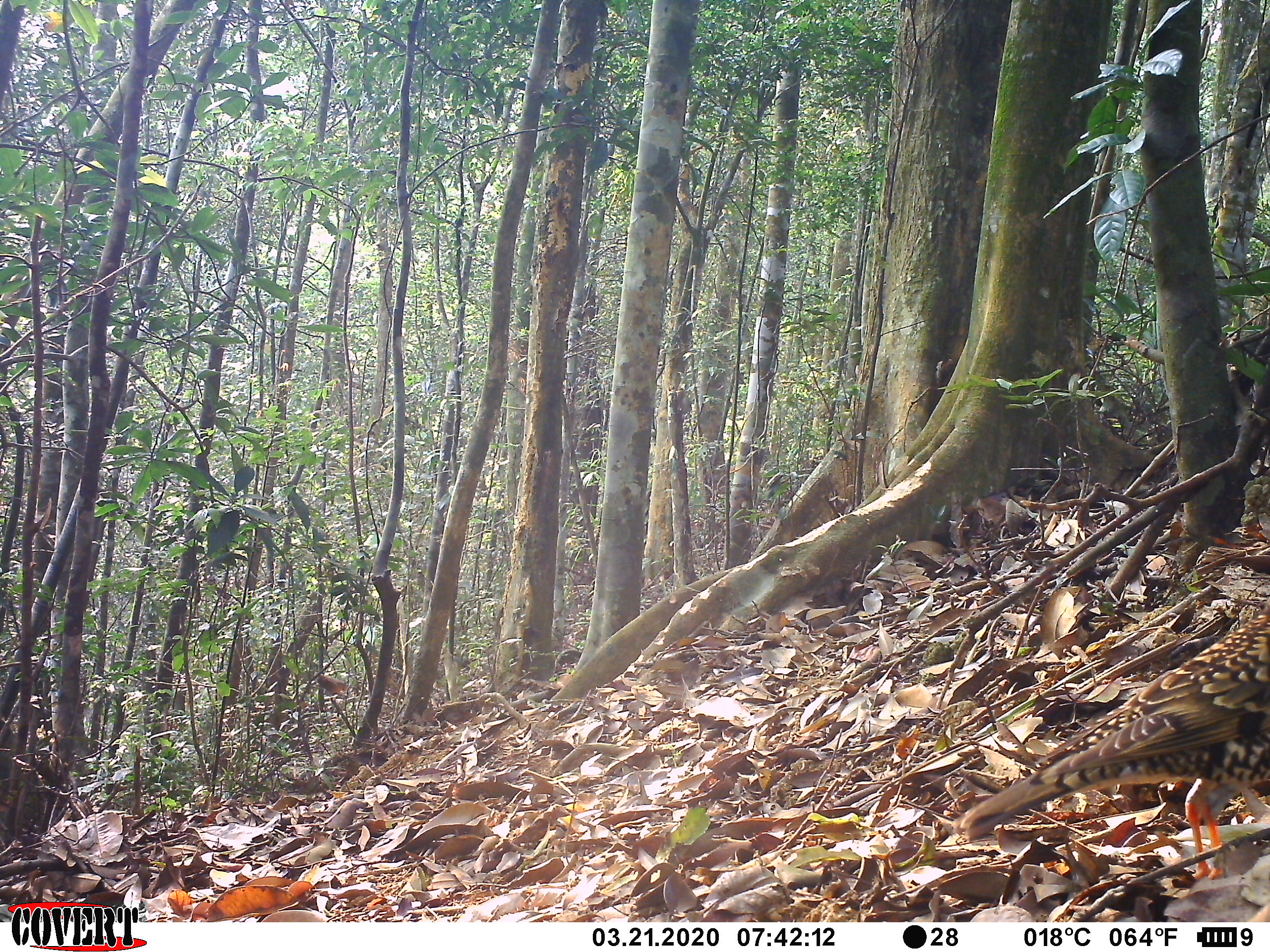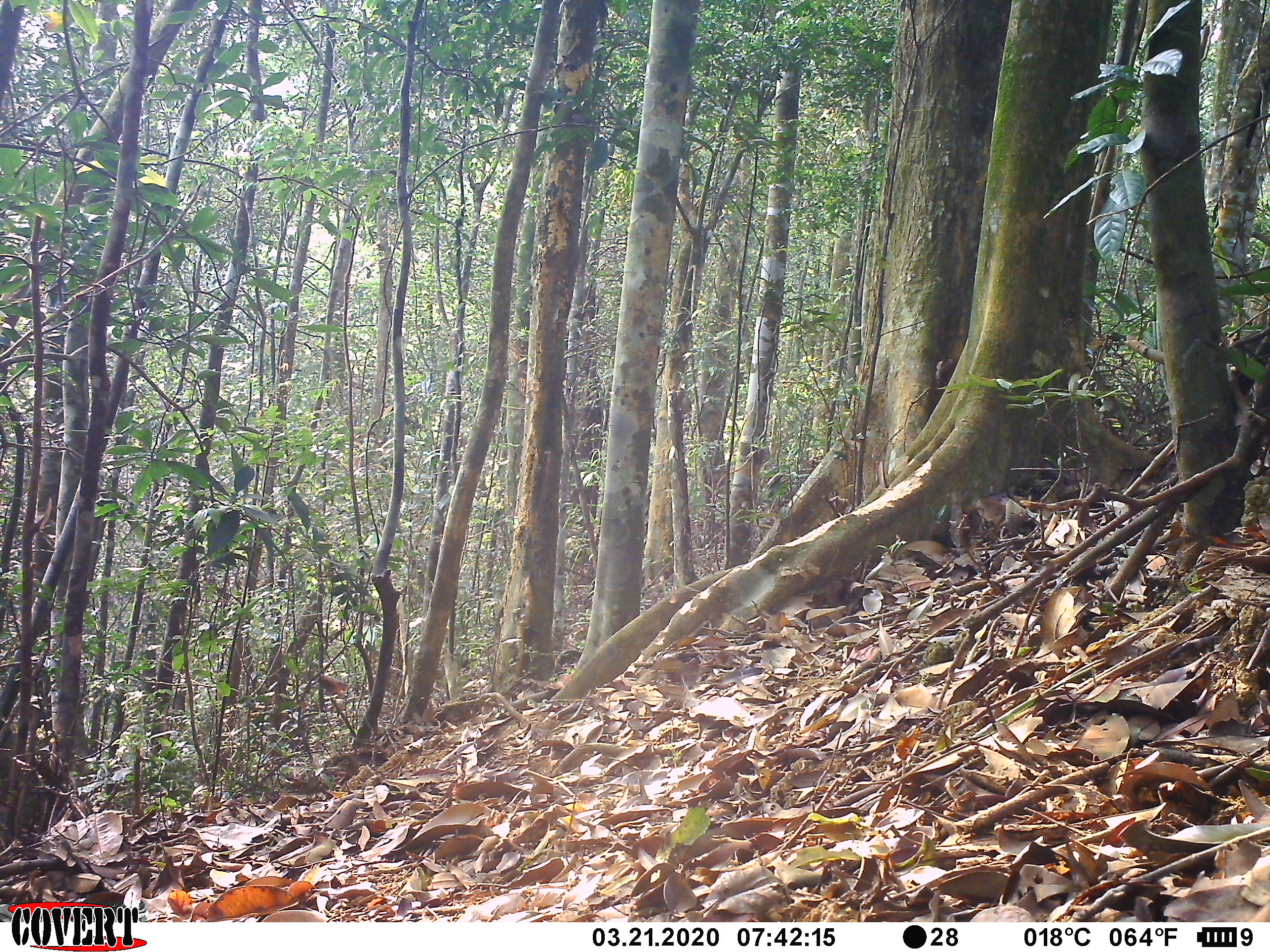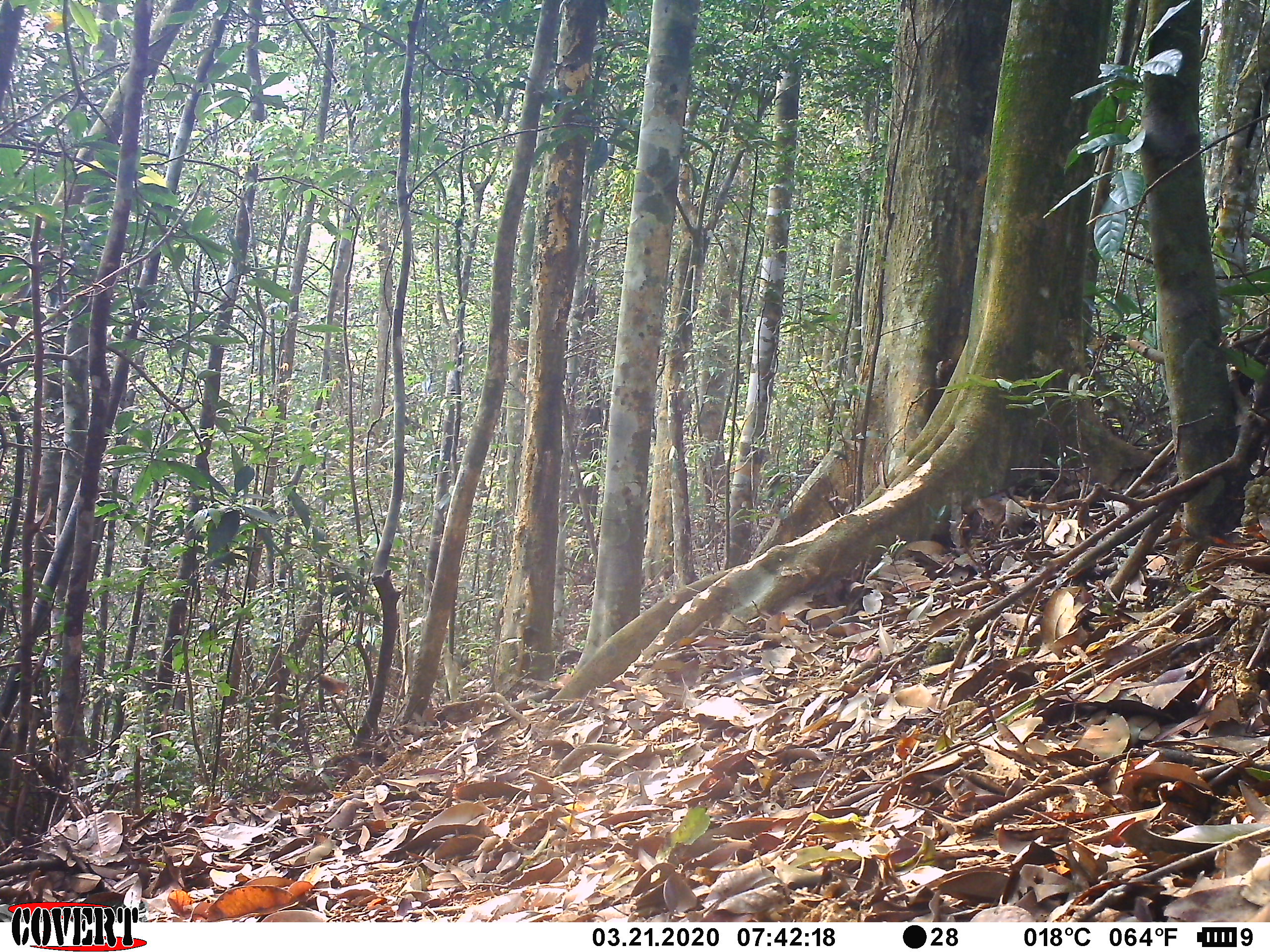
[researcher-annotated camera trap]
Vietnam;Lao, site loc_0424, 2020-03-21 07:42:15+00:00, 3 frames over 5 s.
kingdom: Animalia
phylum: Chordata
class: Aves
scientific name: Aves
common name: bird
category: unidentified bird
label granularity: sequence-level